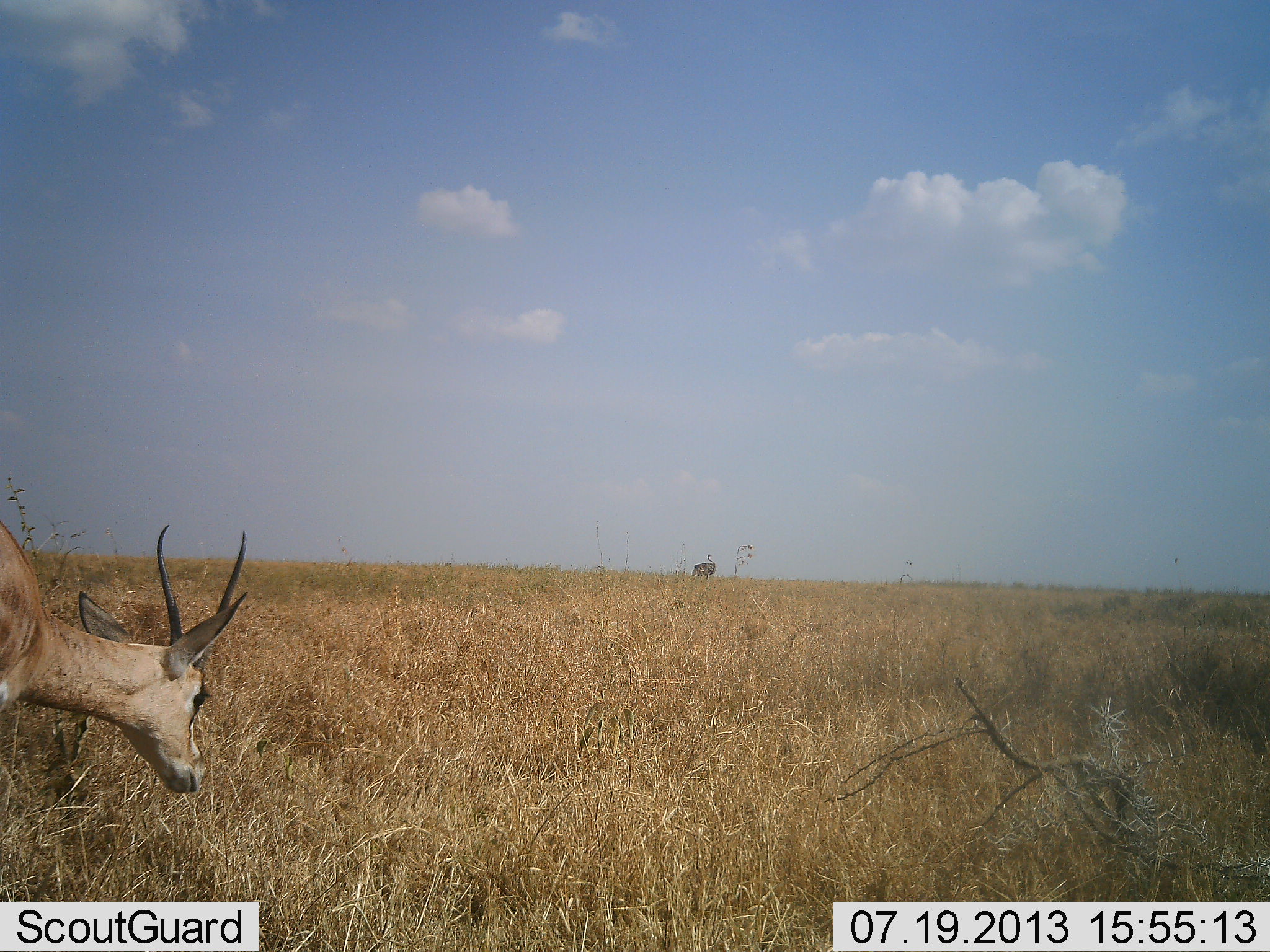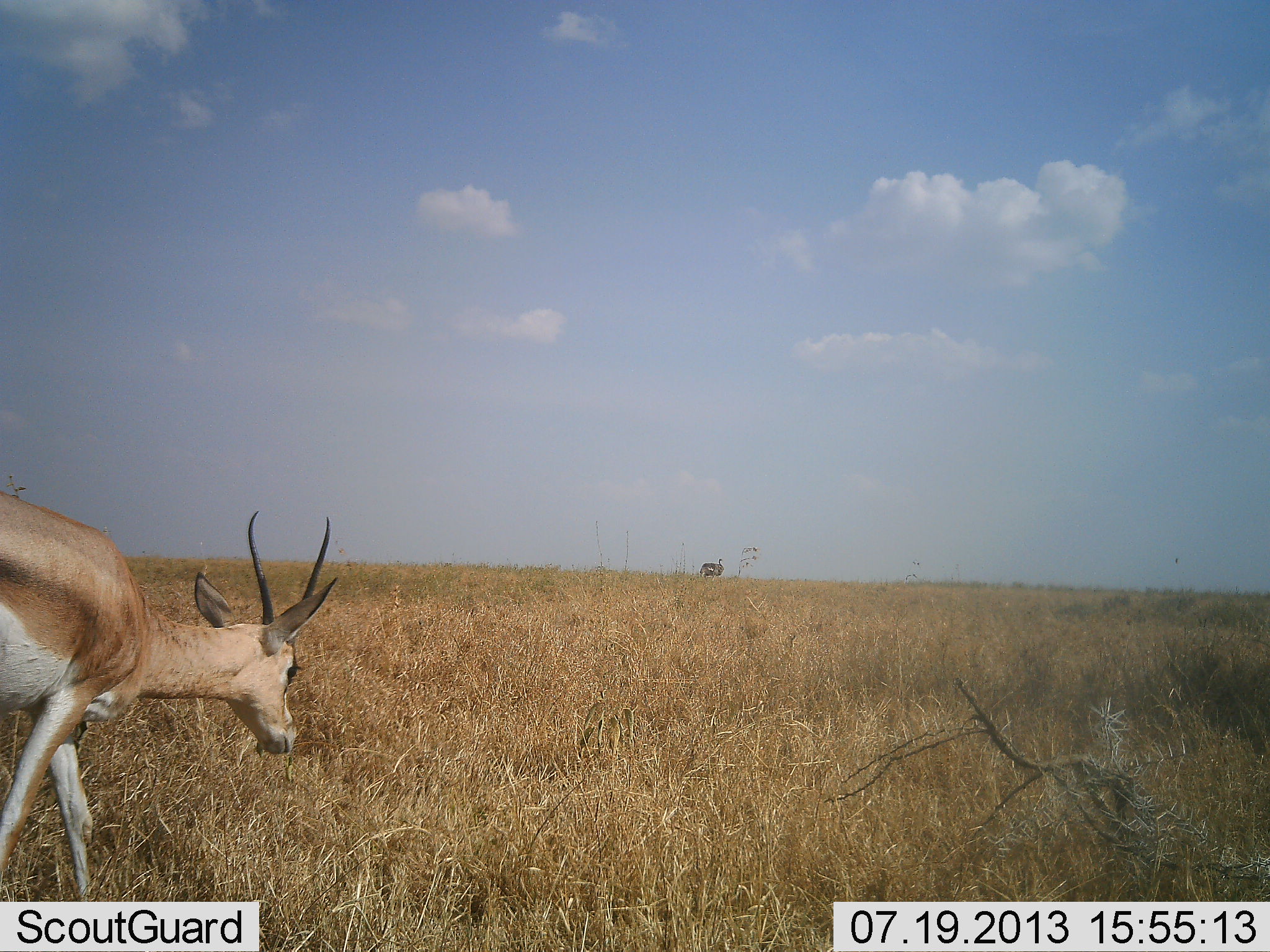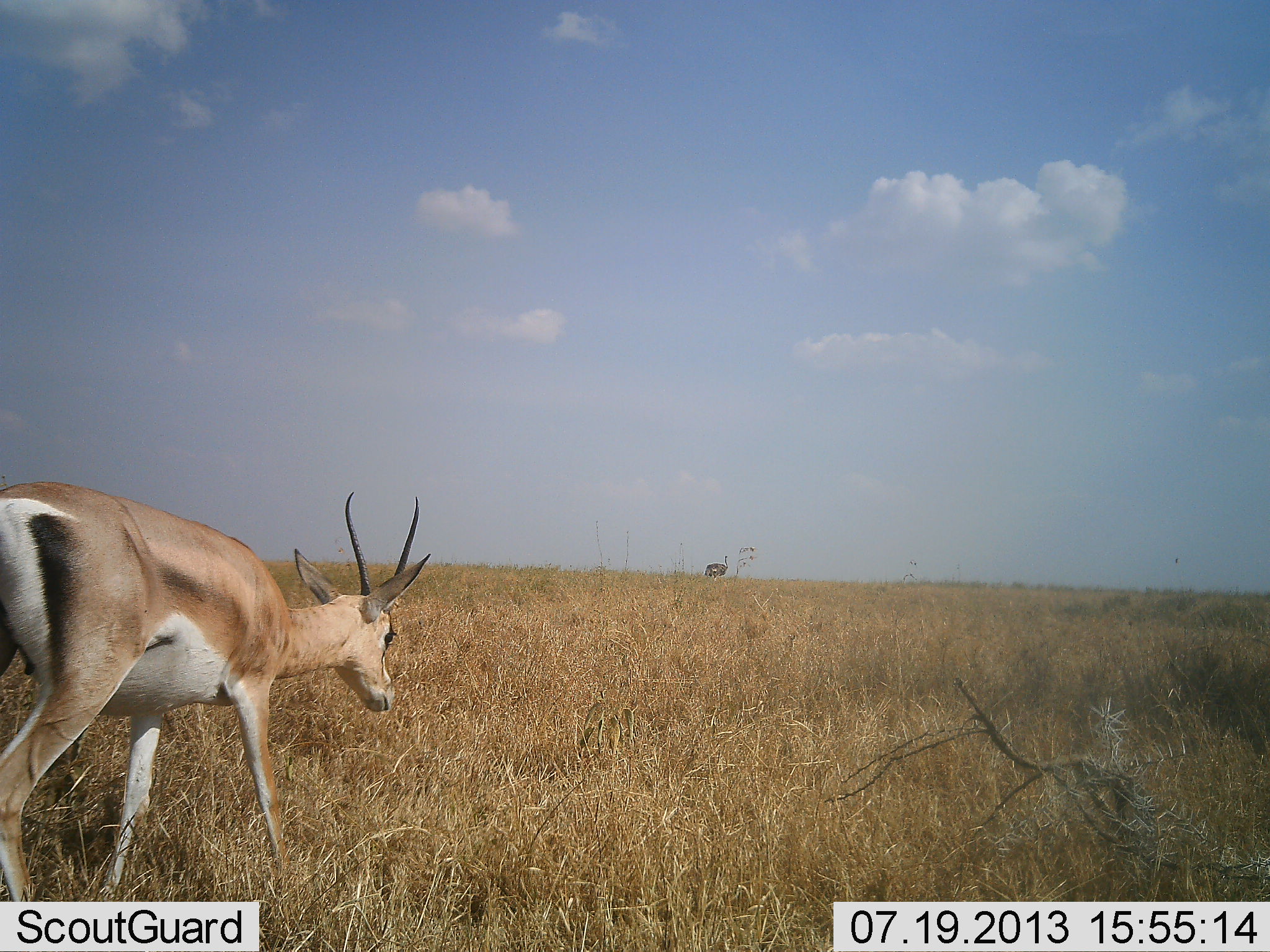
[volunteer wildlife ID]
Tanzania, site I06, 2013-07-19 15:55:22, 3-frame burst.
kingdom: Animalia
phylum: Chordata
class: Mammalia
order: Artiodactyla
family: Bovidae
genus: Nanger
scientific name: Nanger granti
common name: grant's gazelle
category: gazellegrants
Gazellegrants (grant's gazelle) (Nanger granti), count 1. Behavior (volunteer vote fractions): standing 12%, resting 0%, moving 94%, interacting 0%. Young present (vote fraction): 0%. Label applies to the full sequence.